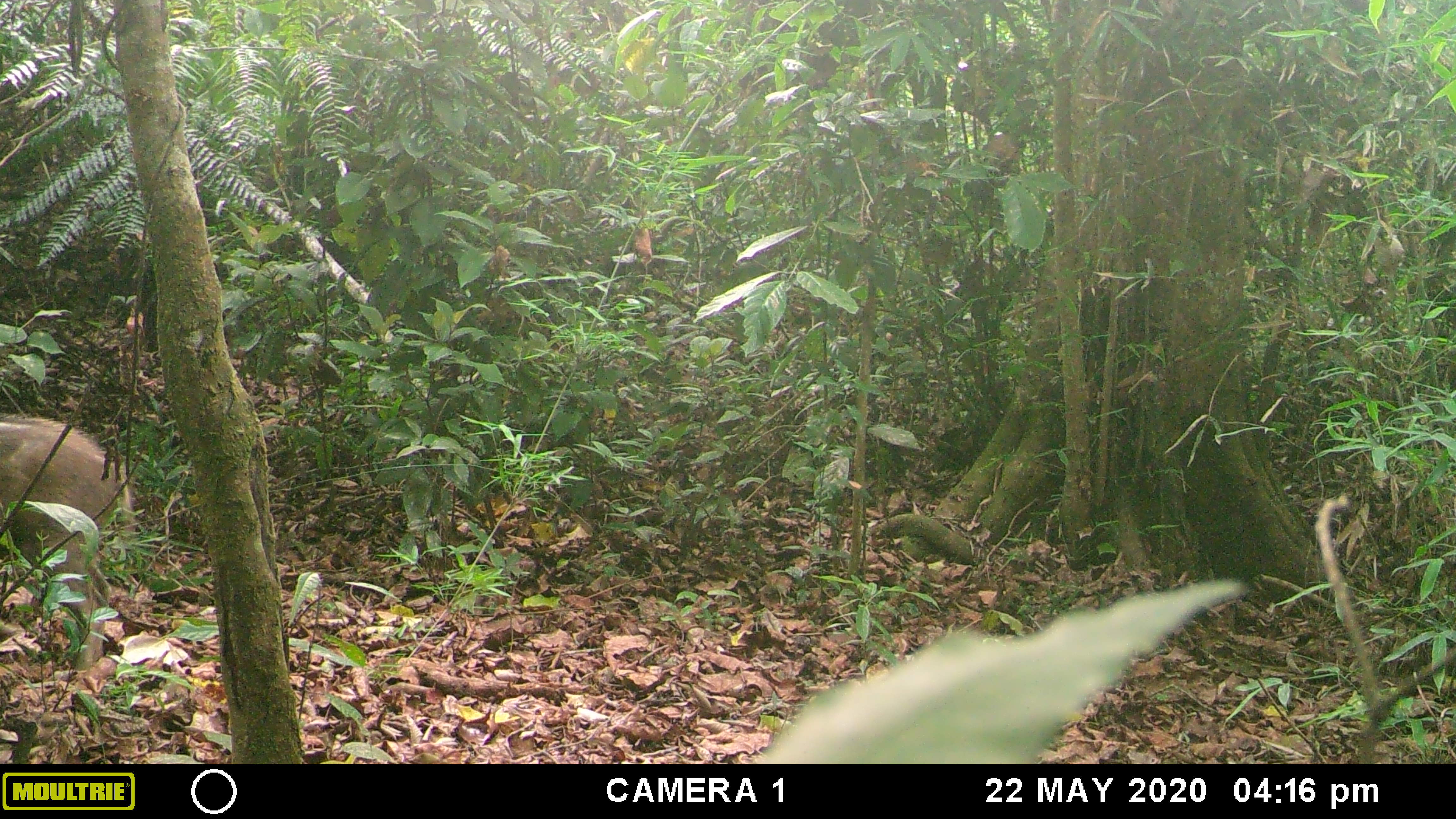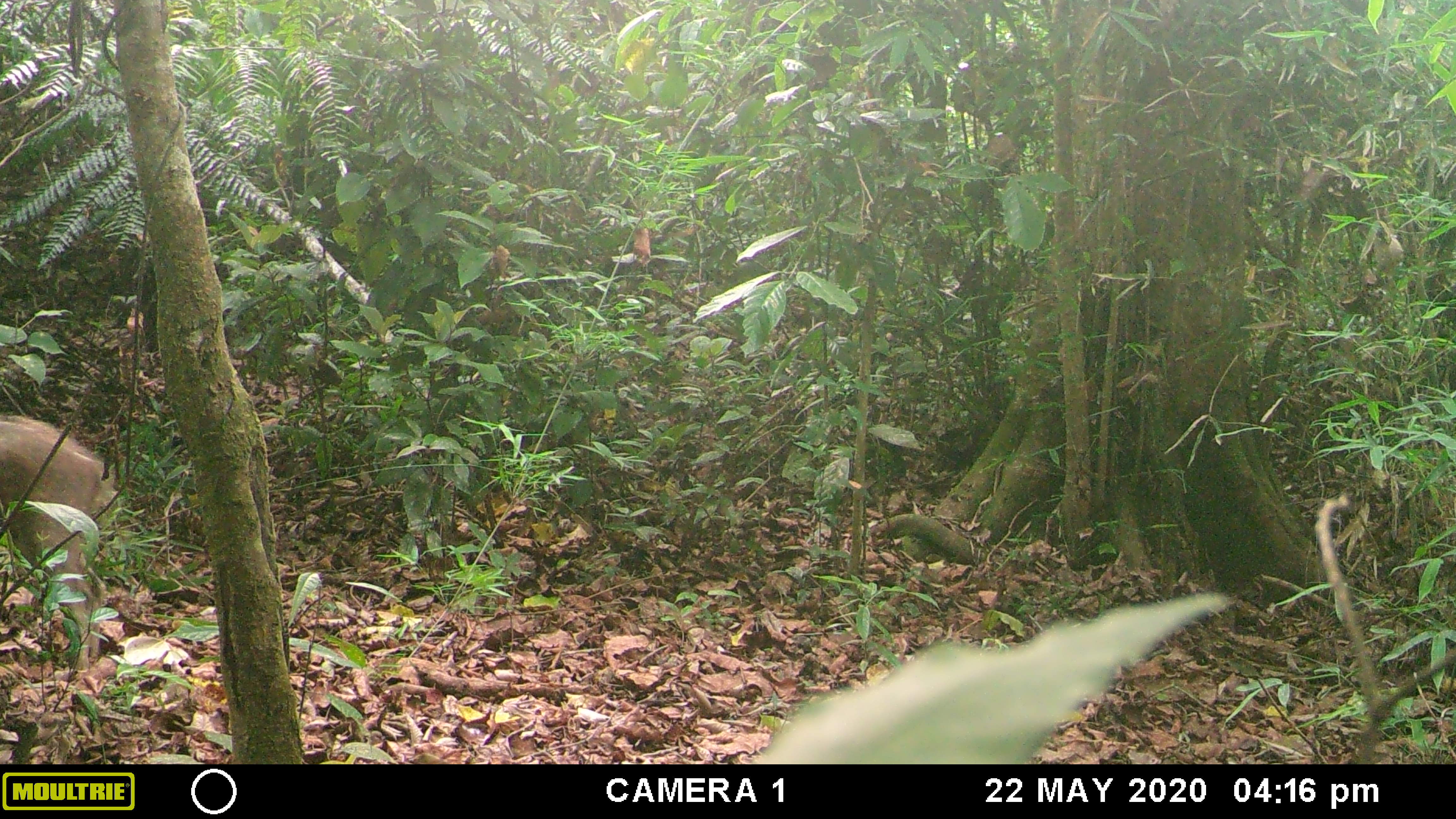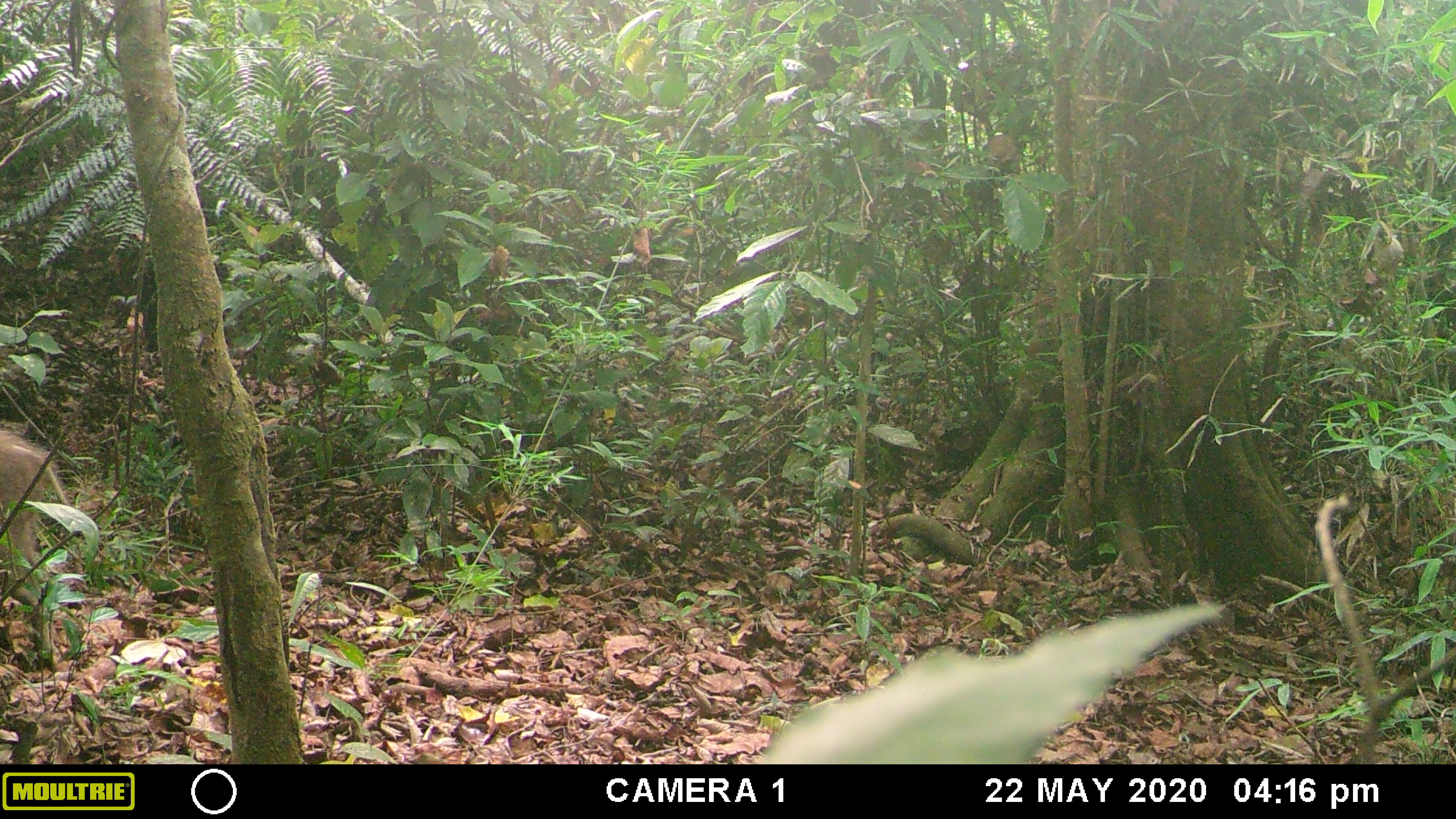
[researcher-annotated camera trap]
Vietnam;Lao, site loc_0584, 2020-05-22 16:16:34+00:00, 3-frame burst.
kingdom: Animalia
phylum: Chordata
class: Mammalia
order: Artiodactyla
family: Suidae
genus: Sus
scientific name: Sus scrofa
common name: eurasian wild pig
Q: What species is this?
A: Eurasian wild pig (Sus scrofa).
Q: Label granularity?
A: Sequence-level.